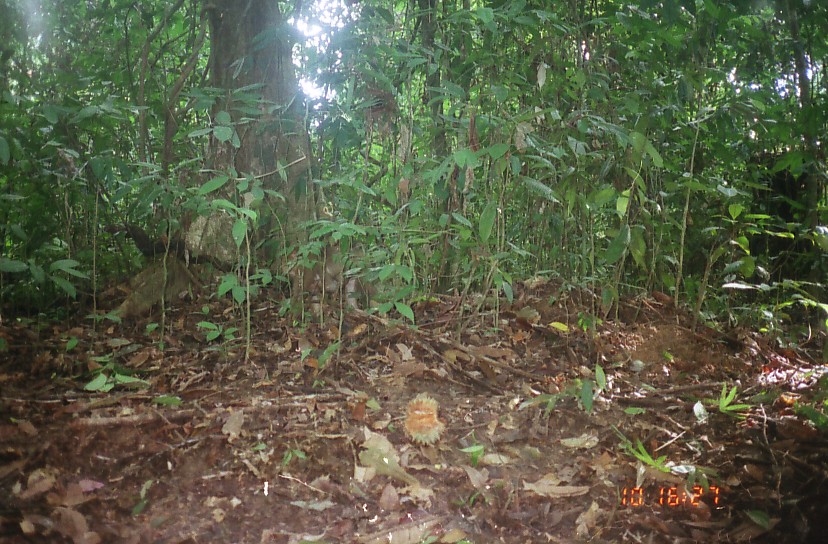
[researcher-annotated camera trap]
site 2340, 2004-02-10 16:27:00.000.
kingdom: Animalia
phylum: Chordata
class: Mammalia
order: Primates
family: Cercopithecidae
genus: Macaca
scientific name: Macaca nemestrina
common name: southern pig-tailed macaque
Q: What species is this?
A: Macaca nemestrina (southern pig-tailed macaque).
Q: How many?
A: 1.